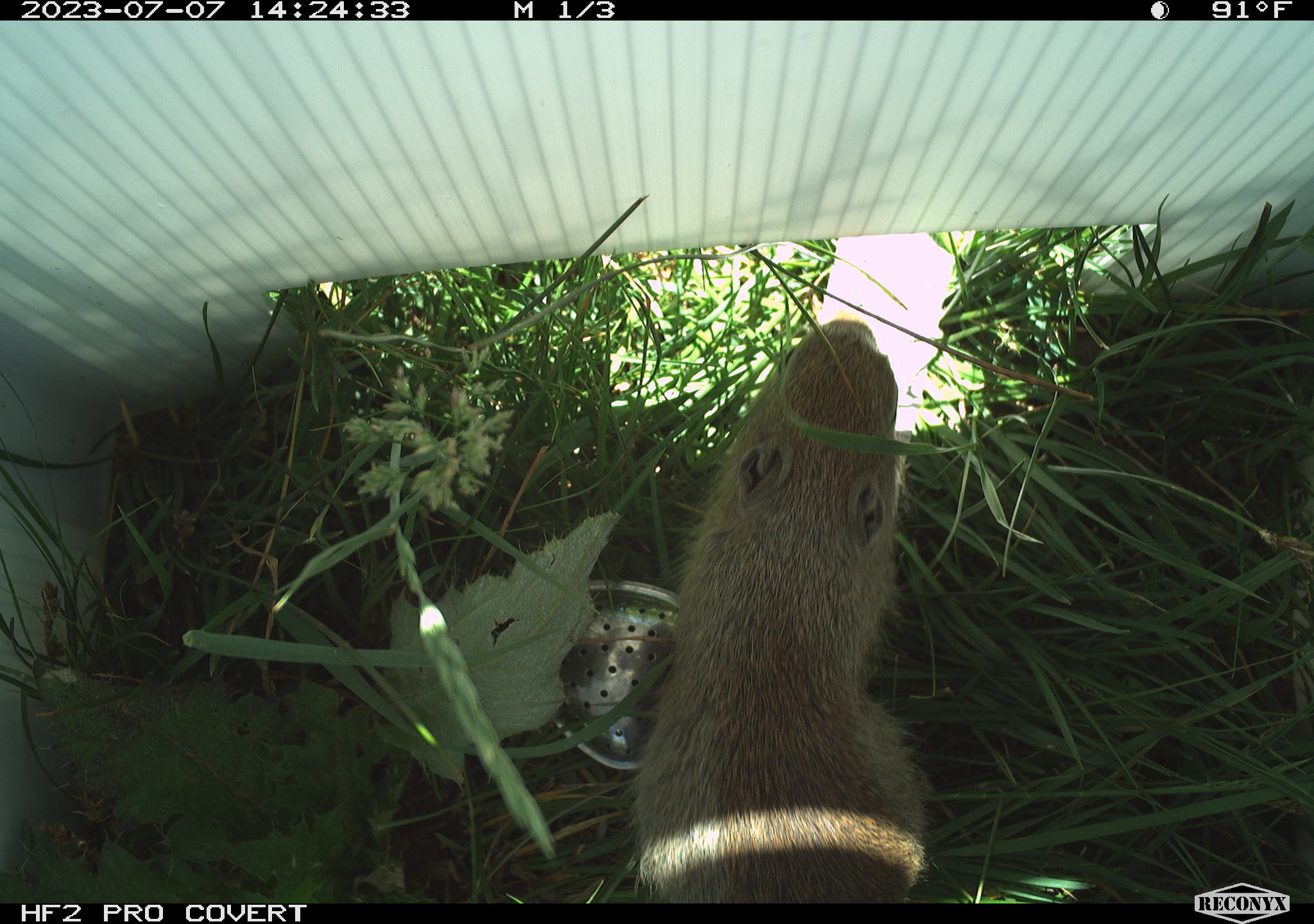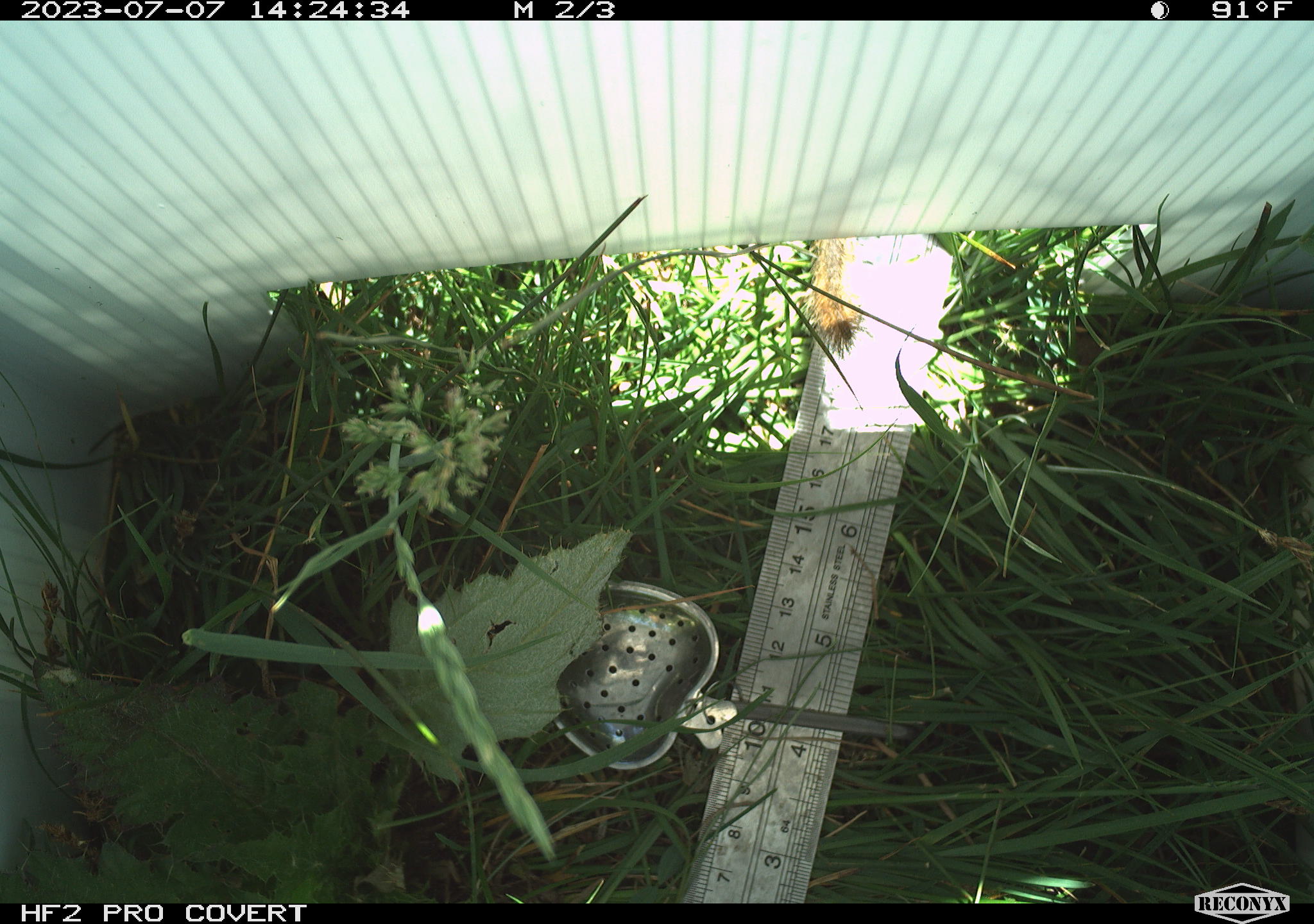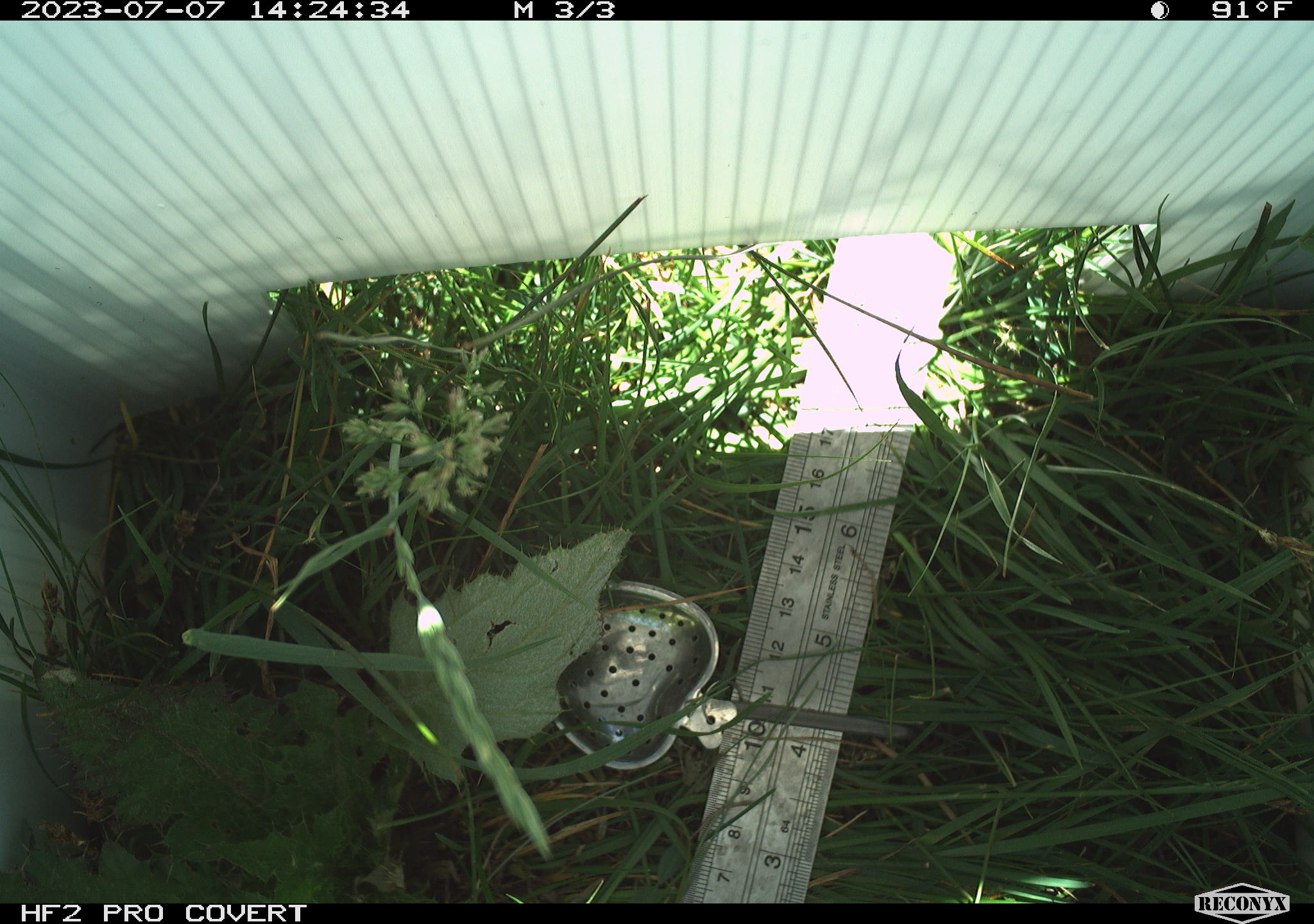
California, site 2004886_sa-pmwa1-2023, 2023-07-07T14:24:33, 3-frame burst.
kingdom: Animalia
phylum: Chordata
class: Mammalia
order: Rodentia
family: Sciuridae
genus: Urocitellus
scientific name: Urocitellus beldingi beldingi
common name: belding's ground squirrel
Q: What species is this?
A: Belding's ground squirrel (Urocitellus beldingi beldingi).